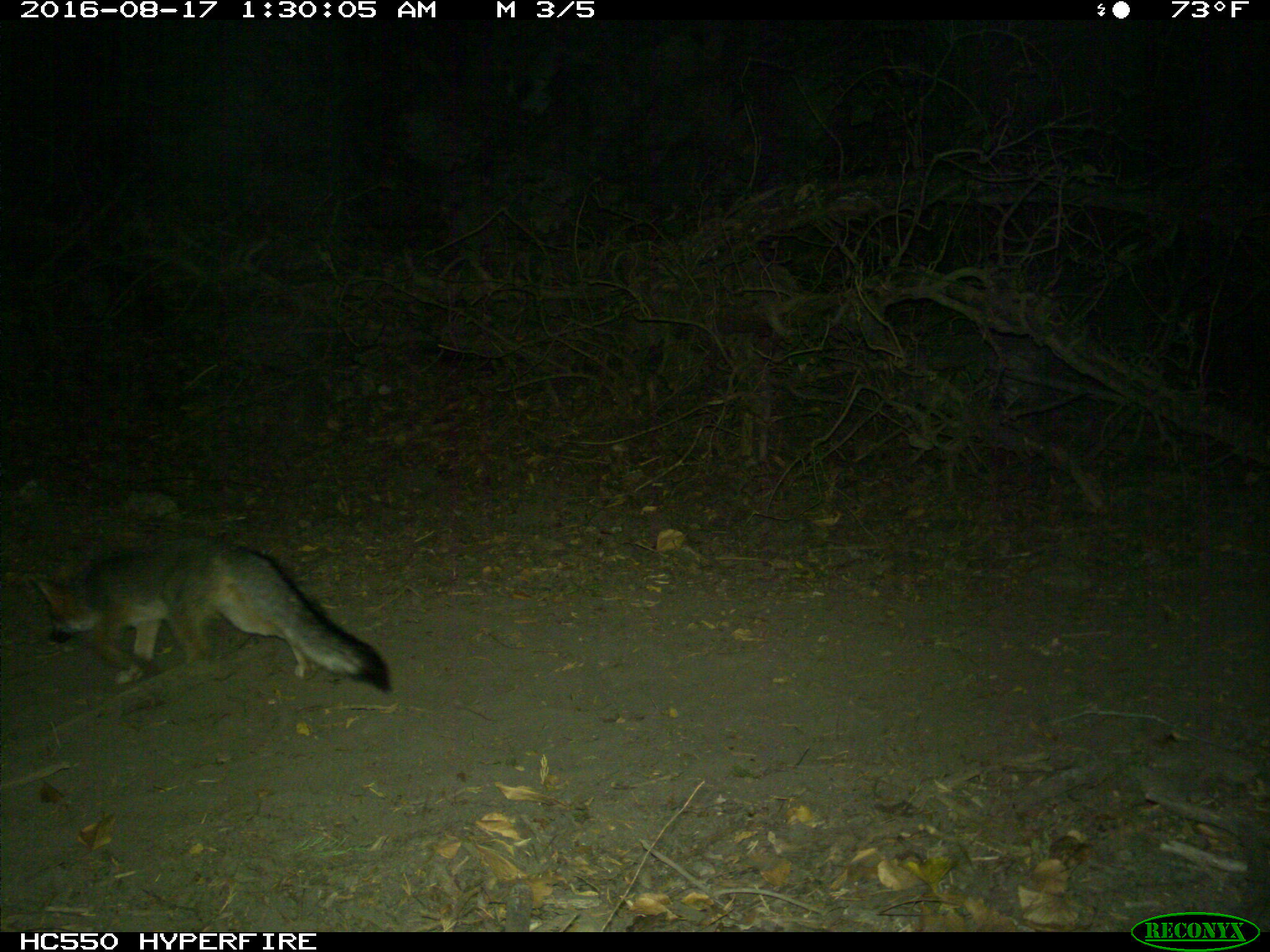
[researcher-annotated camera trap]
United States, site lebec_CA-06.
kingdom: Animalia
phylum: Chordata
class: Mammalia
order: Carnivora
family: Canidae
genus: Urocyon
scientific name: Urocyon cinereoargenteus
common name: gray fox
Urocyon cinereoargenteus (gray fox).